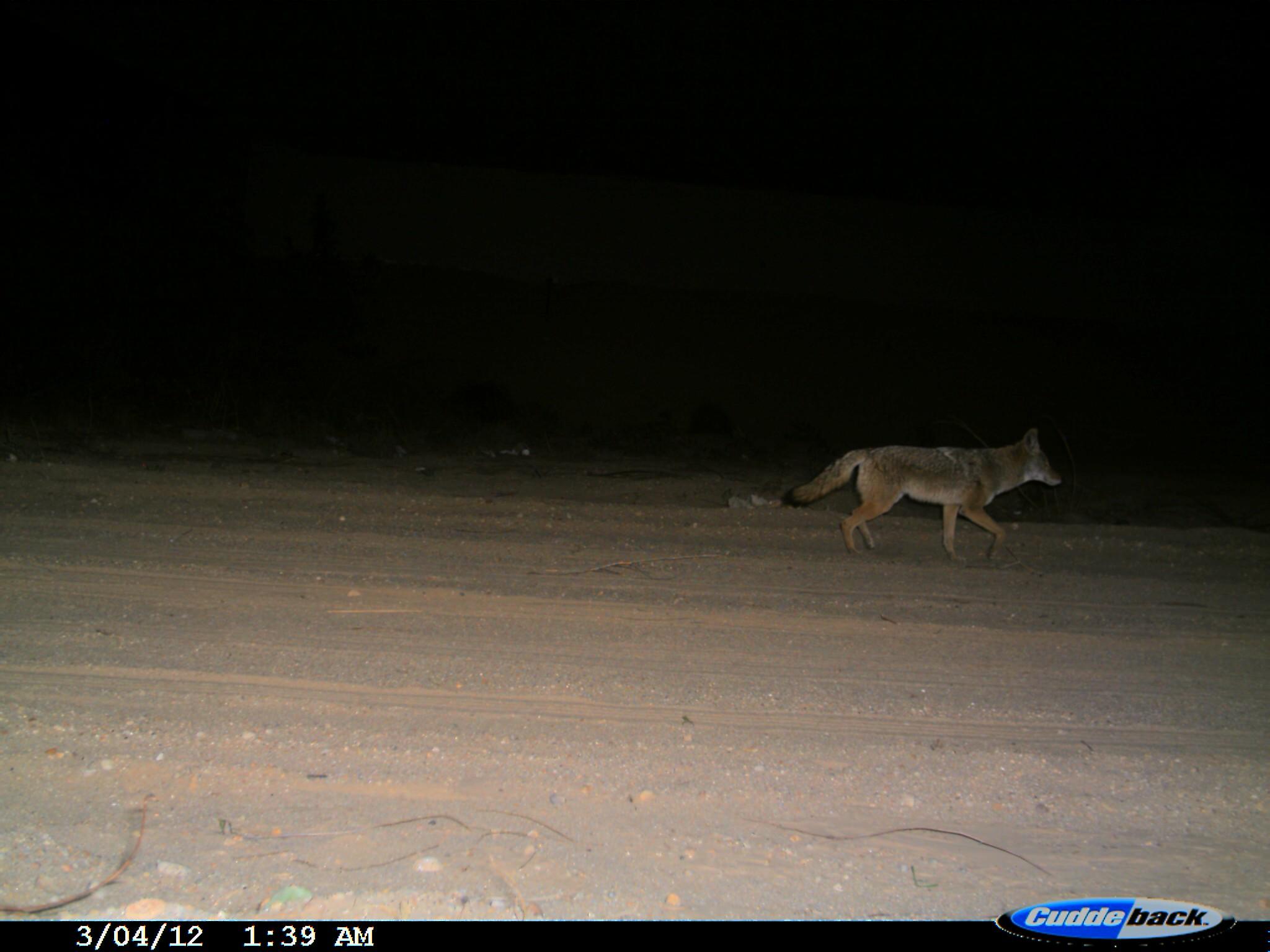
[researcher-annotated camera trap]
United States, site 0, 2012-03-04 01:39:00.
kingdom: Animalia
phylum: Chordata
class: Mammalia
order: Carnivora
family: Canidae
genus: Canis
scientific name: Canis latrans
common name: coyote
Coyote (Canis latrans).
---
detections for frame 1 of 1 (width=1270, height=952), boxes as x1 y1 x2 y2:
coyote: 776 417 1067 563